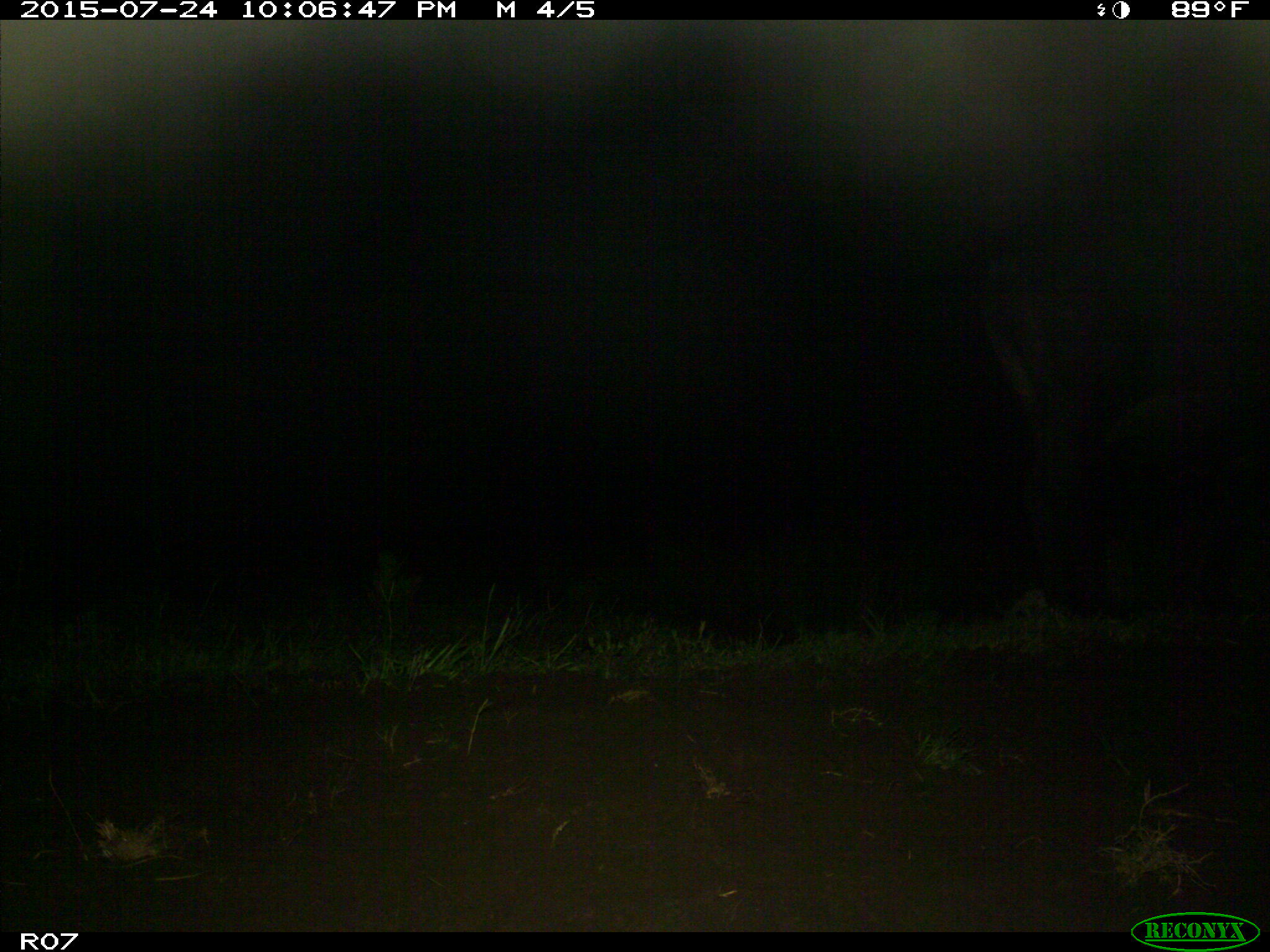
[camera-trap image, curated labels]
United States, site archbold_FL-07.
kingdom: Animalia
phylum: Chordata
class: Mammalia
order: Artiodactyla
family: Bovidae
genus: Bos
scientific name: Bos taurus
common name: domestic cow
Bos taurus (domestic cow).